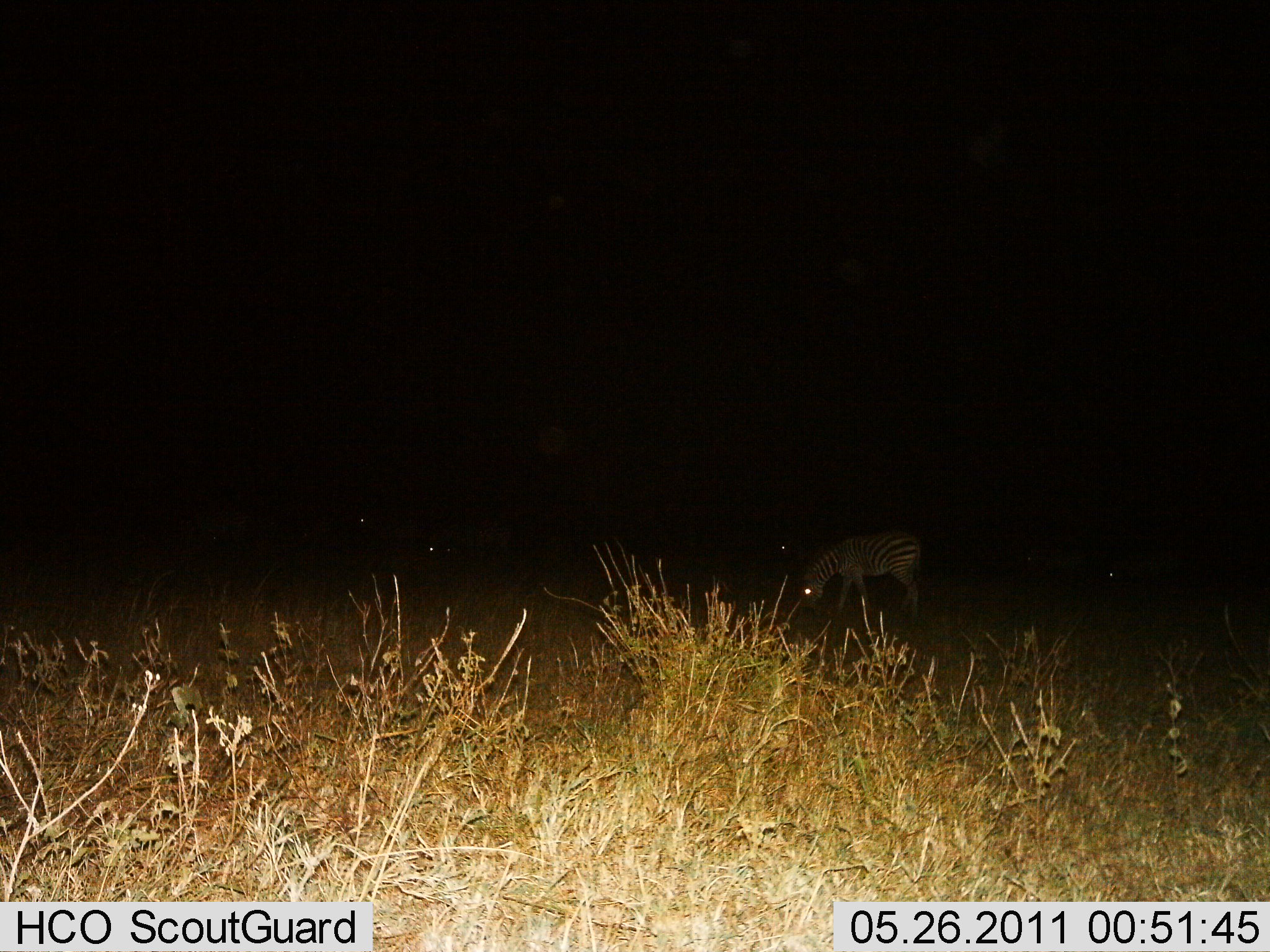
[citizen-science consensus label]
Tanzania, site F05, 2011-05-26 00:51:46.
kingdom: Animalia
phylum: Chordata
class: Mammalia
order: Perissodactyla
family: Equidae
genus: Equus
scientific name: Equus quagga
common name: plains zebra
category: zebra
Zebra (plains zebra) (Equus quagga), count 1. Behavior (volunteer vote fractions): standing 18%, resting 9%, moving 0%, interacting 0%. Young present (vote fraction): 0%. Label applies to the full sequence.